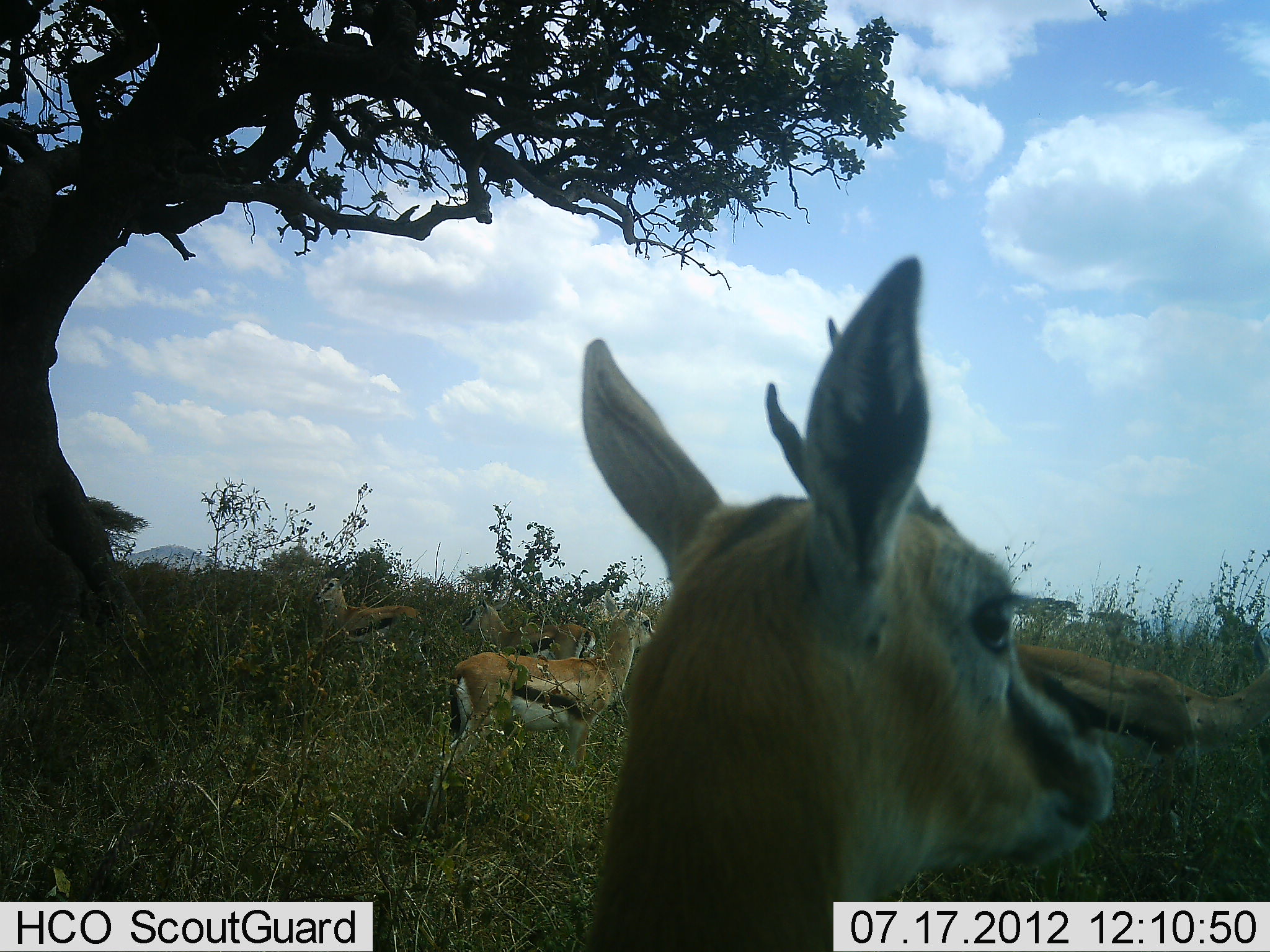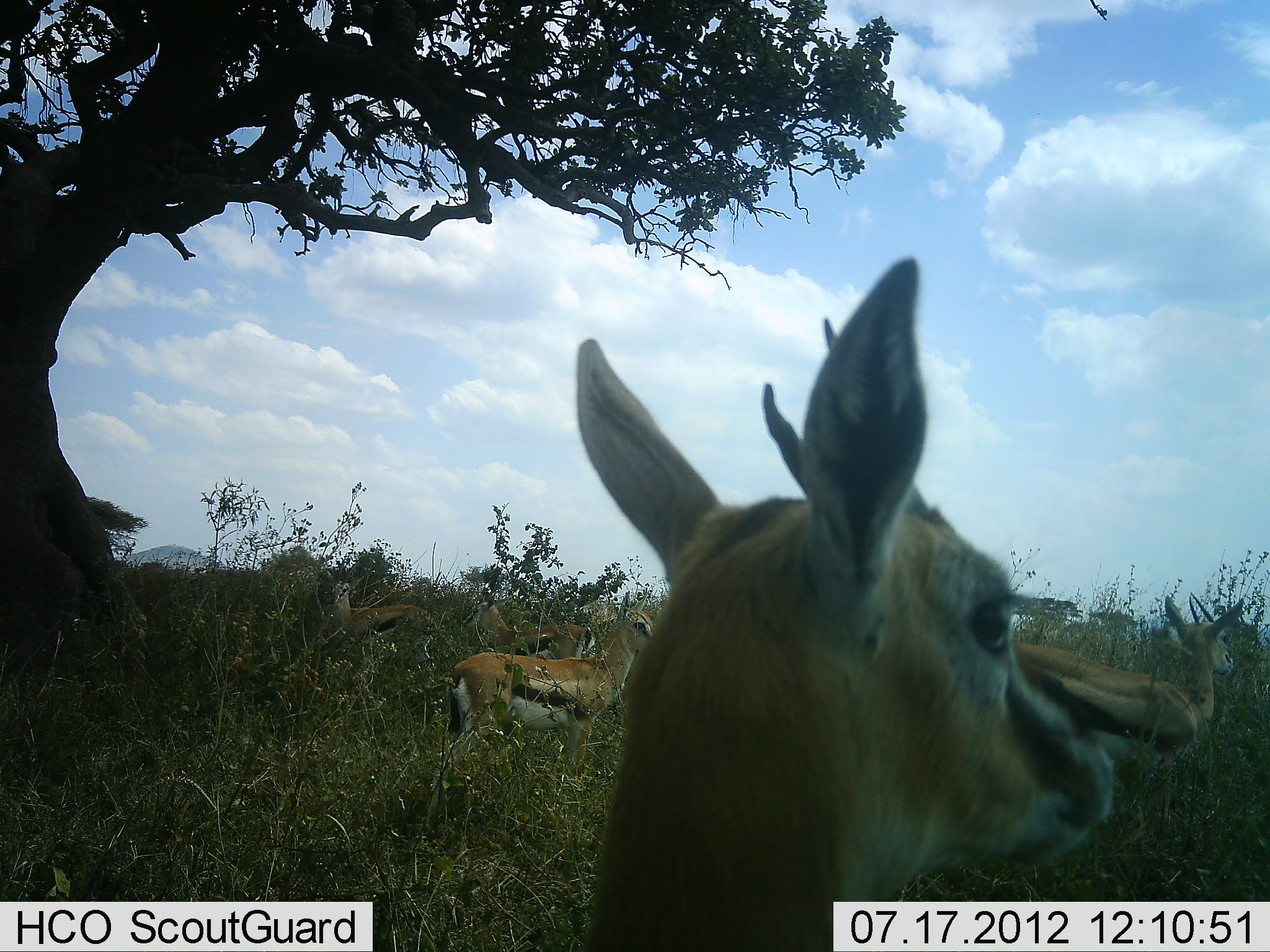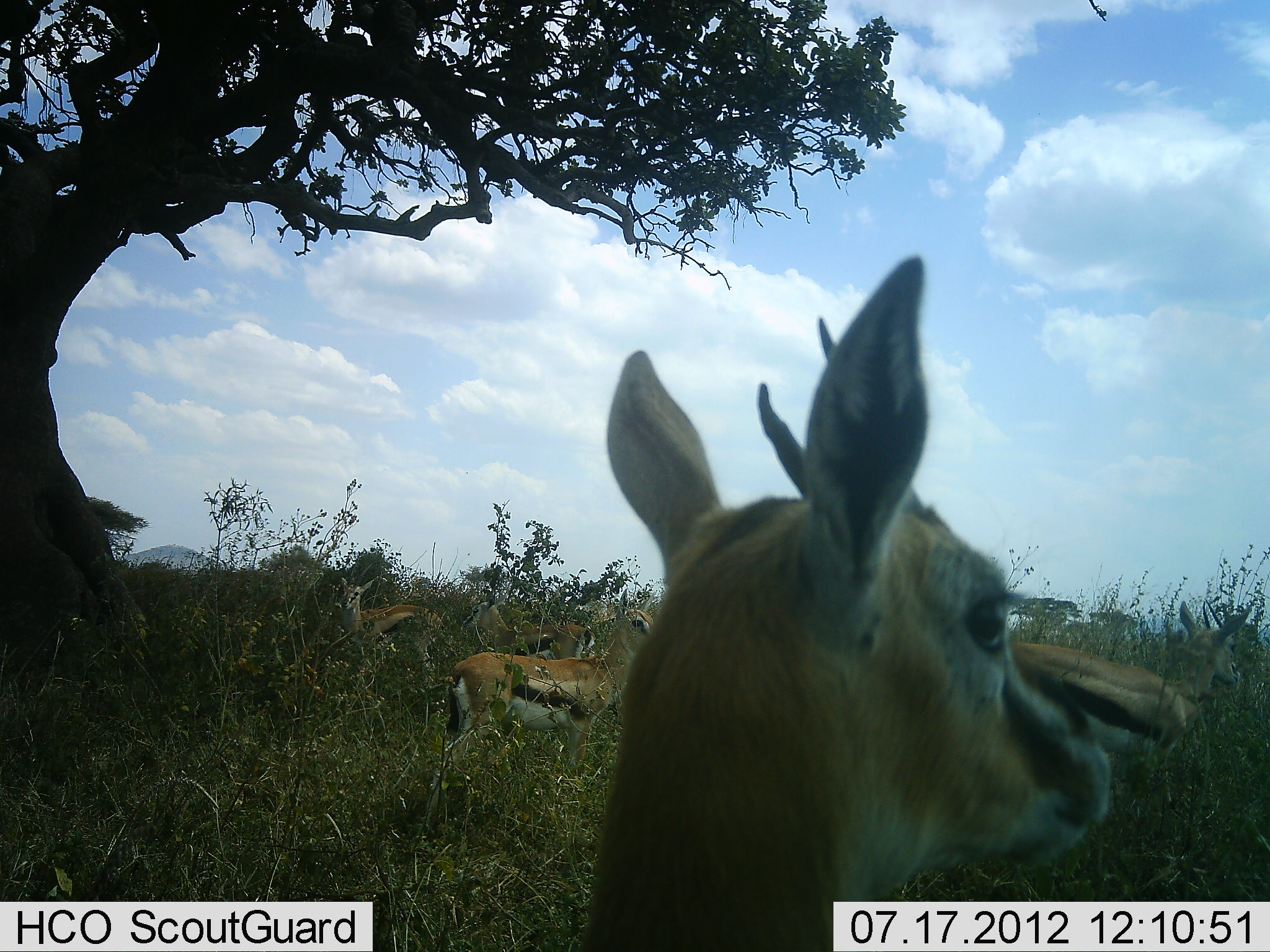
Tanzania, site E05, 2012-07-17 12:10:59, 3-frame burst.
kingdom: Animalia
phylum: Chordata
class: Mammalia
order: Artiodactyla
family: Bovidae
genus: Eudorcas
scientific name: Eudorcas thomsonii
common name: thomson's gazelle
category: gazellethomsons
Gazellethomsons (thomson's gazelle) (Eudorcas thomsonii), count 5. Behavior (volunteer vote fractions): standing 100%, resting 0%, moving 20%, interacting 0%. Young present (vote fraction): 10%. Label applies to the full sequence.